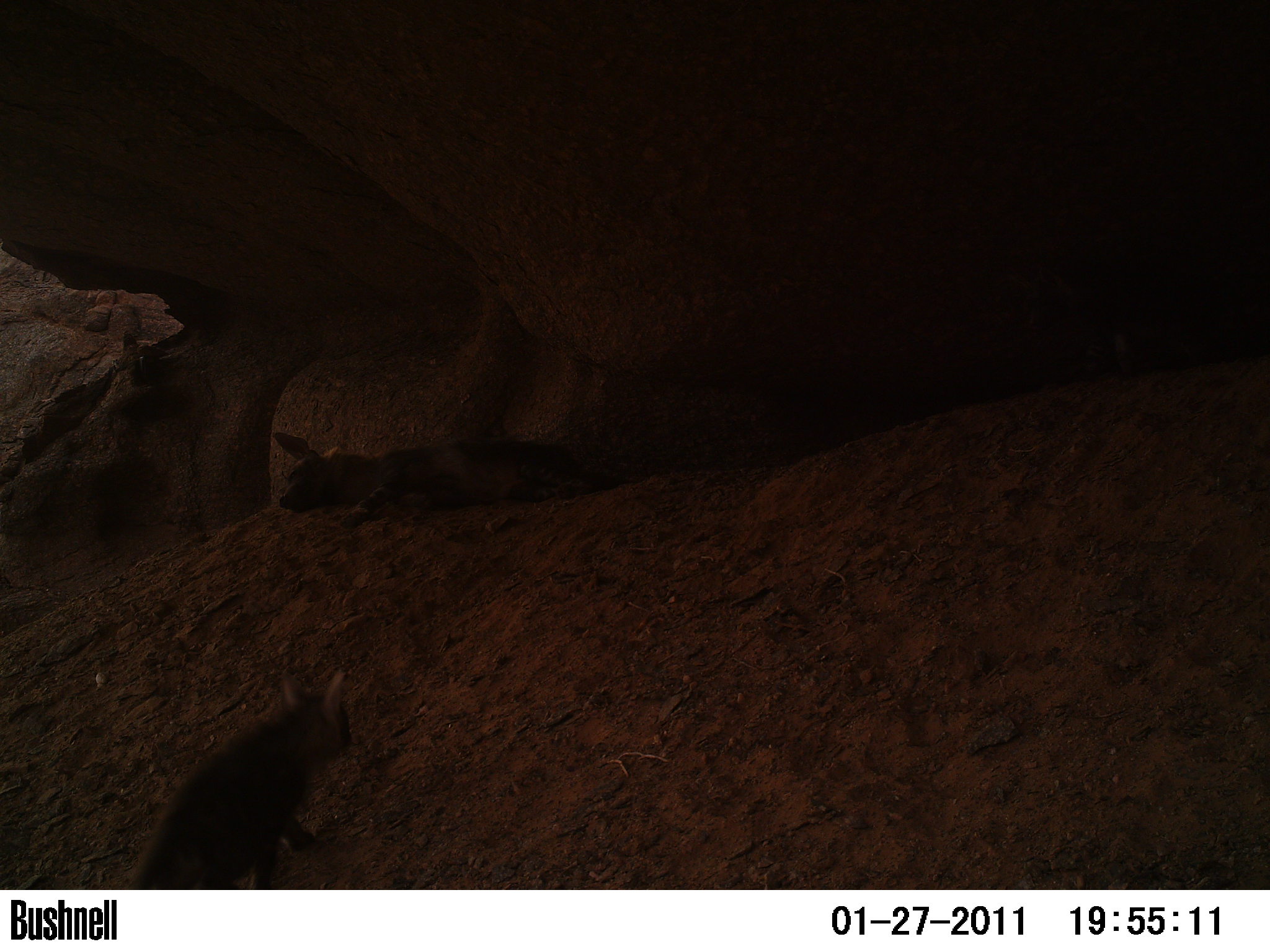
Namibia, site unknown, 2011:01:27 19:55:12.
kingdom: Animalia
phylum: Chordata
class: Mammalia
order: Carnivora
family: Hyaenidae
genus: Parahyaena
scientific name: Parahyaena brunnea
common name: brown hyena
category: hyaena brunnea